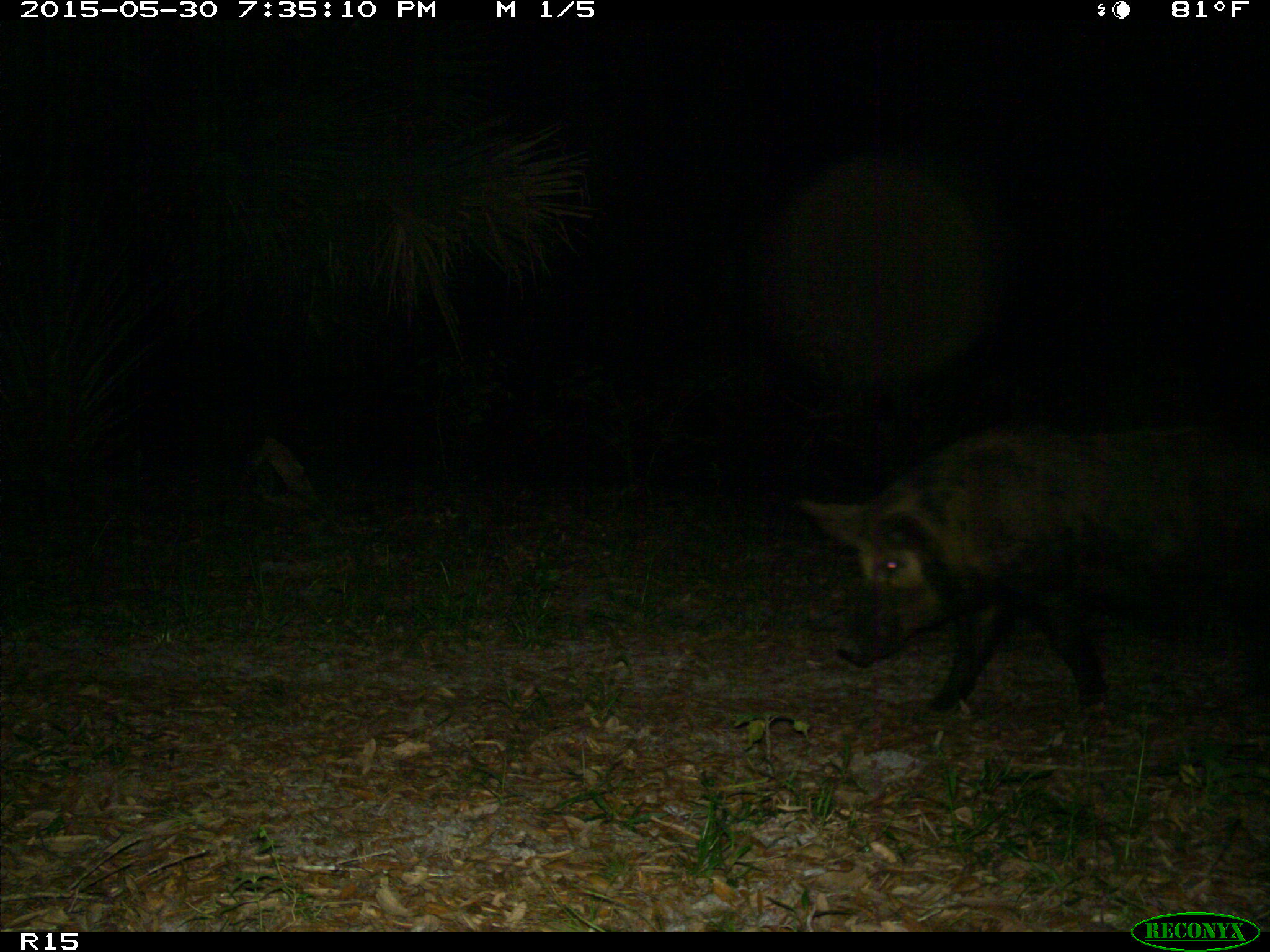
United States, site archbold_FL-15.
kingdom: Animalia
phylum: Chordata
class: Mammalia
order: Artiodactyla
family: Suidae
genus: Sus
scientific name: Sus scrofa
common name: wild boar